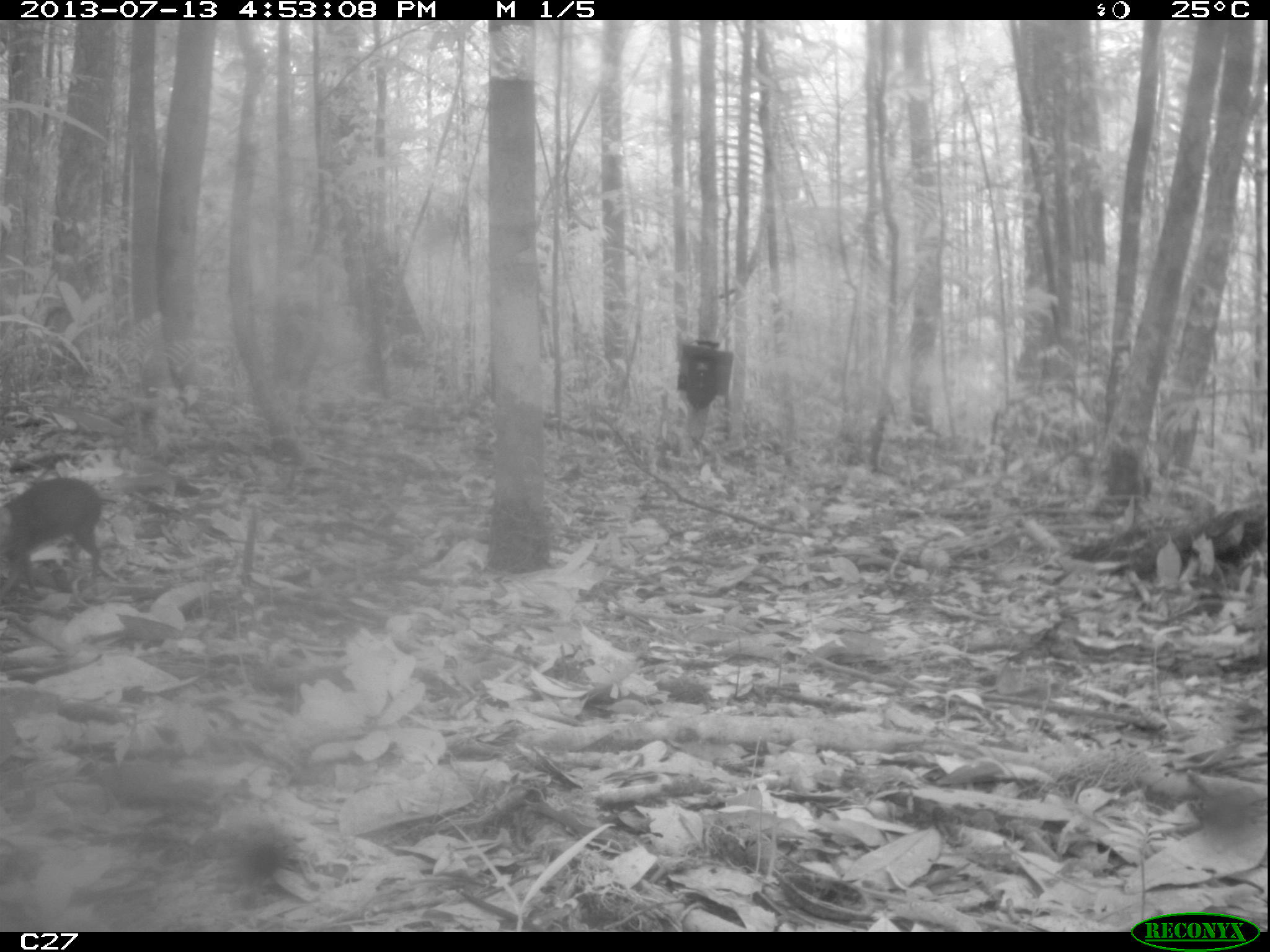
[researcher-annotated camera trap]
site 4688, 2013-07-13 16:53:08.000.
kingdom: Animalia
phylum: Chordata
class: Mammalia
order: Rodentia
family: Dasyproctidae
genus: Myoprocta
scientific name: Myoprocta pratti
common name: green acouchi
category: myoprocta pratii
Myoprocta pratii (green acouchi) (Myoprocta pratti), count 1, age adult.